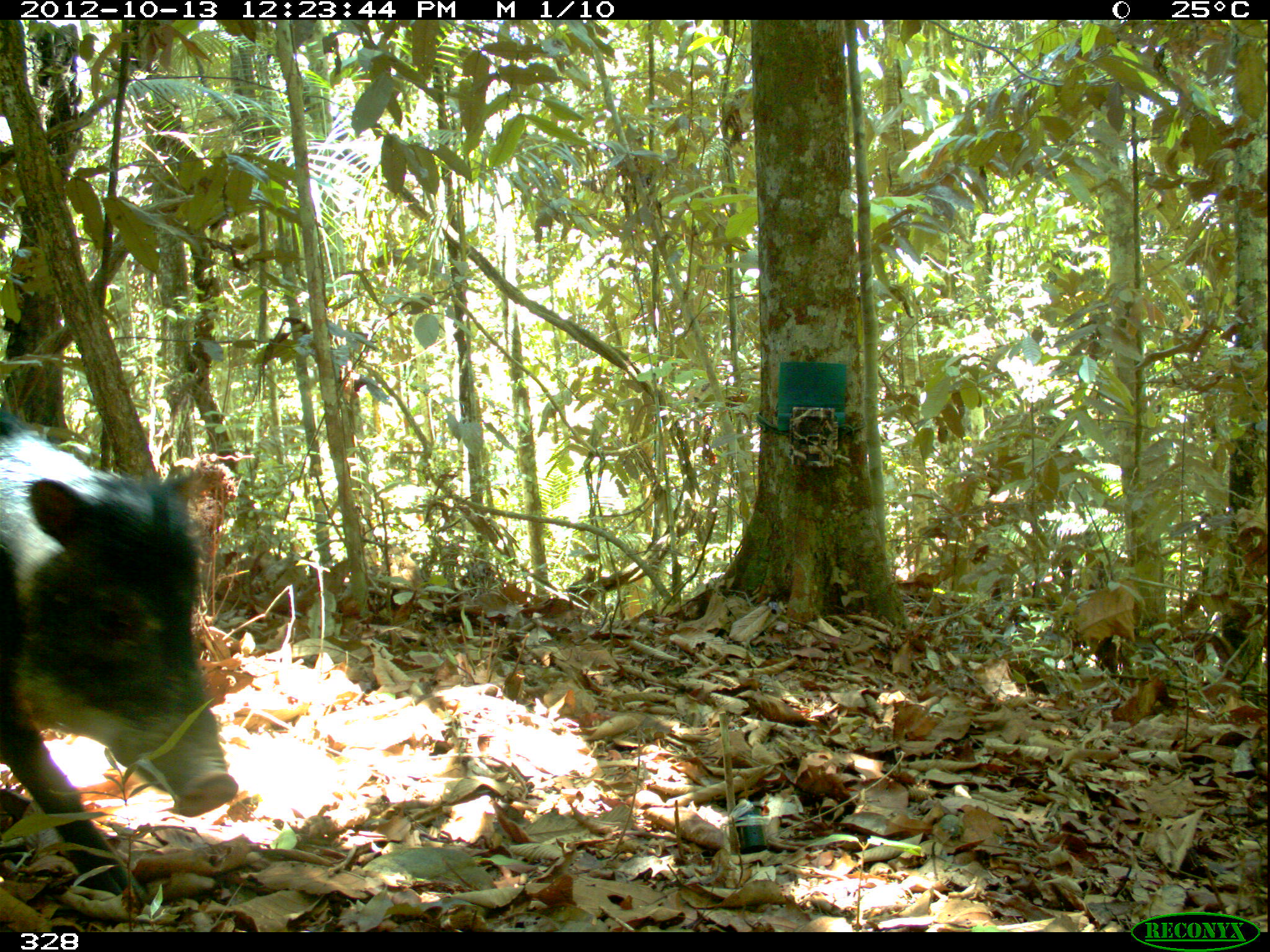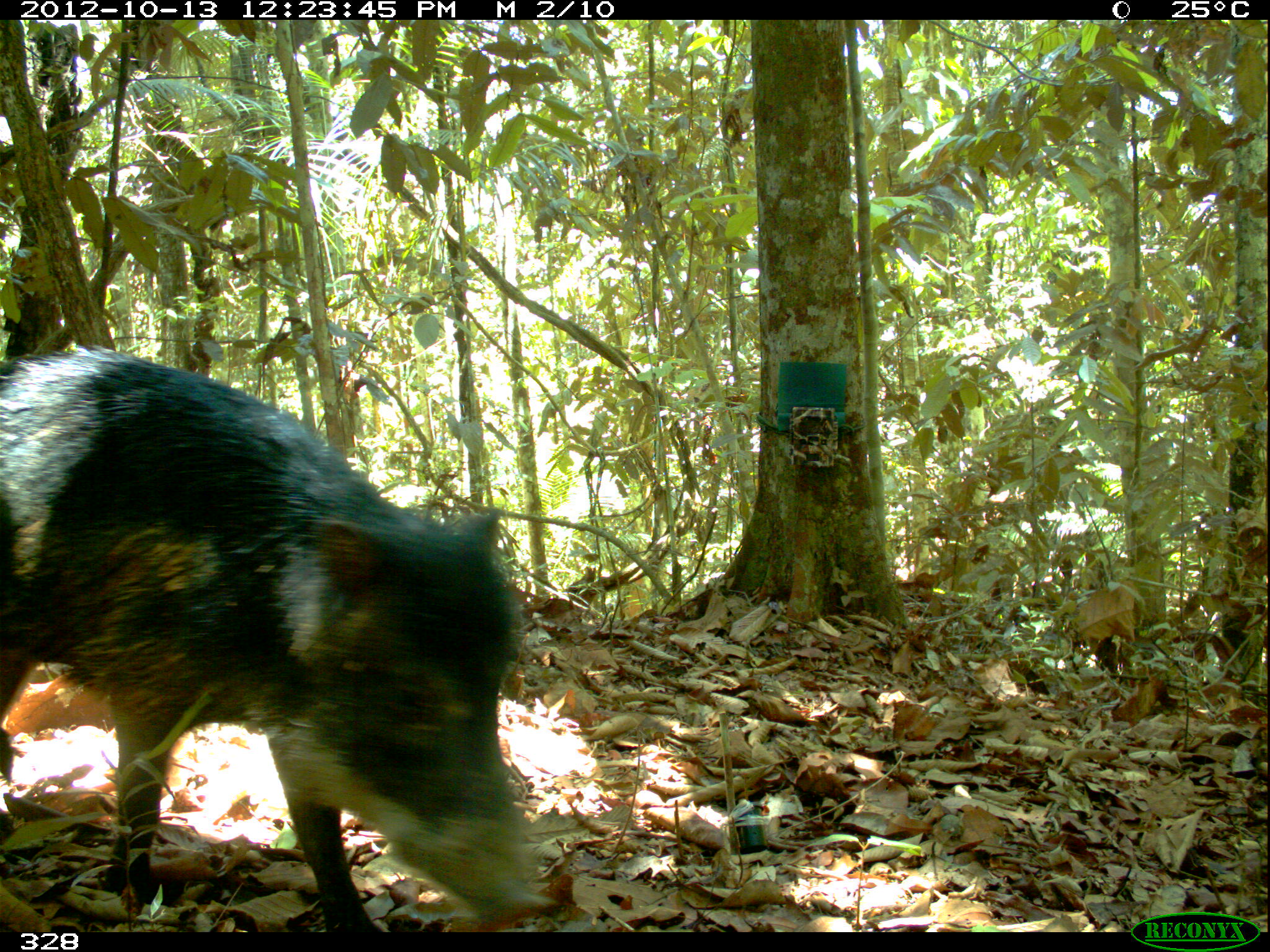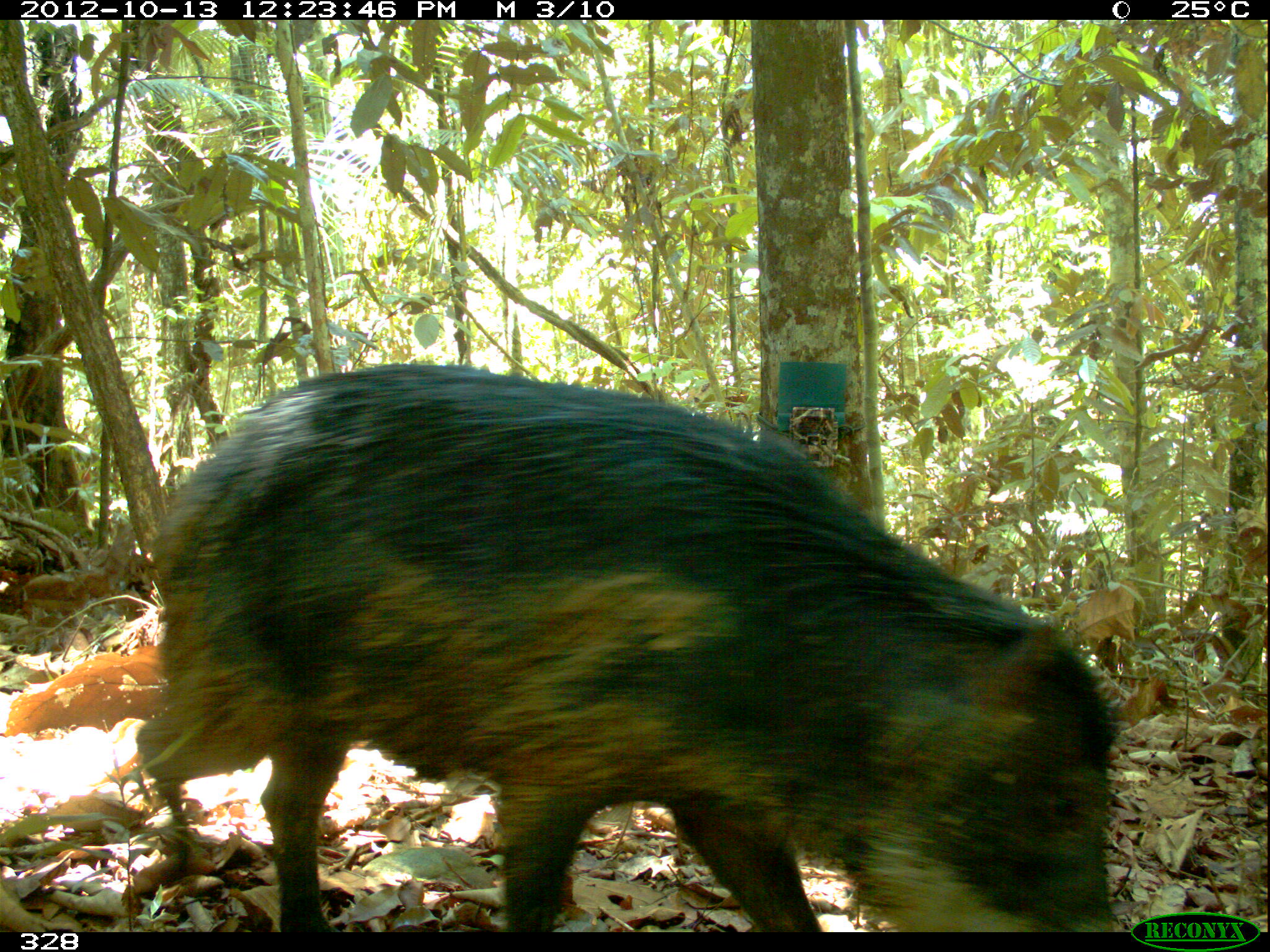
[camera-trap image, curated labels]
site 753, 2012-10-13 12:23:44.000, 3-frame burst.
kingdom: Animalia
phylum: Chordata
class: Mammalia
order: Artiodactyla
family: Tayassuidae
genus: Tayassu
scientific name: Tayassu pecari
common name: white-lipped peccary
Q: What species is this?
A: Tayassu pecari (white-lipped peccary).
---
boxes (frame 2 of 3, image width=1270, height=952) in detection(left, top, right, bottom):
tayassu pecari: detection(0, 343, 550, 928)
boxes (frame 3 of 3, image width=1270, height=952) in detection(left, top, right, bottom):
tayassu pecari: detection(134, 360, 1119, 929)